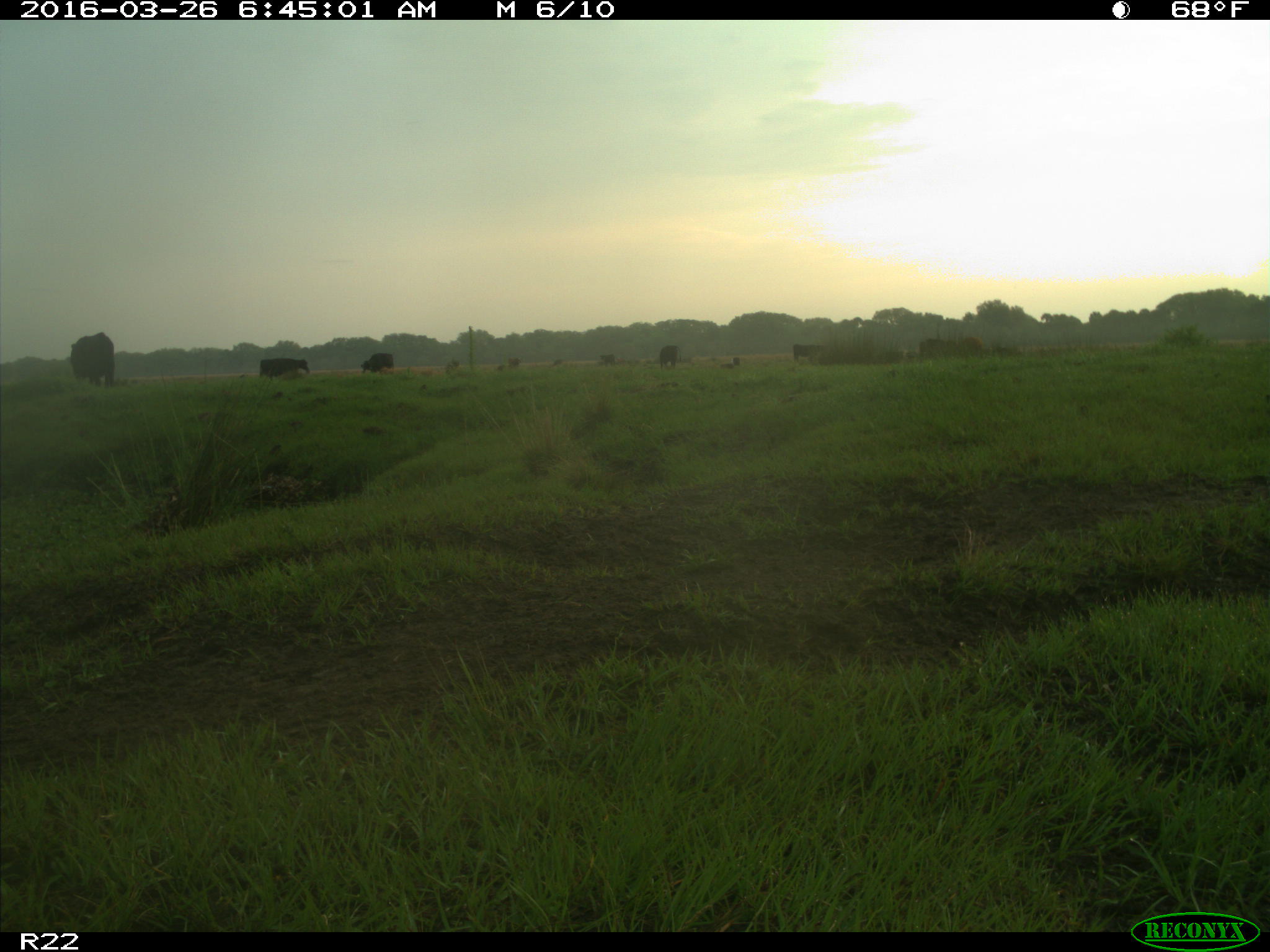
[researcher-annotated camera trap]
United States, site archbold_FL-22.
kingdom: Animalia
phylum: Chordata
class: Mammalia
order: Artiodactyla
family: Bovidae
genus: Bos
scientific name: Bos taurus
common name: domestic cow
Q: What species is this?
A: Bos taurus (domestic cow).